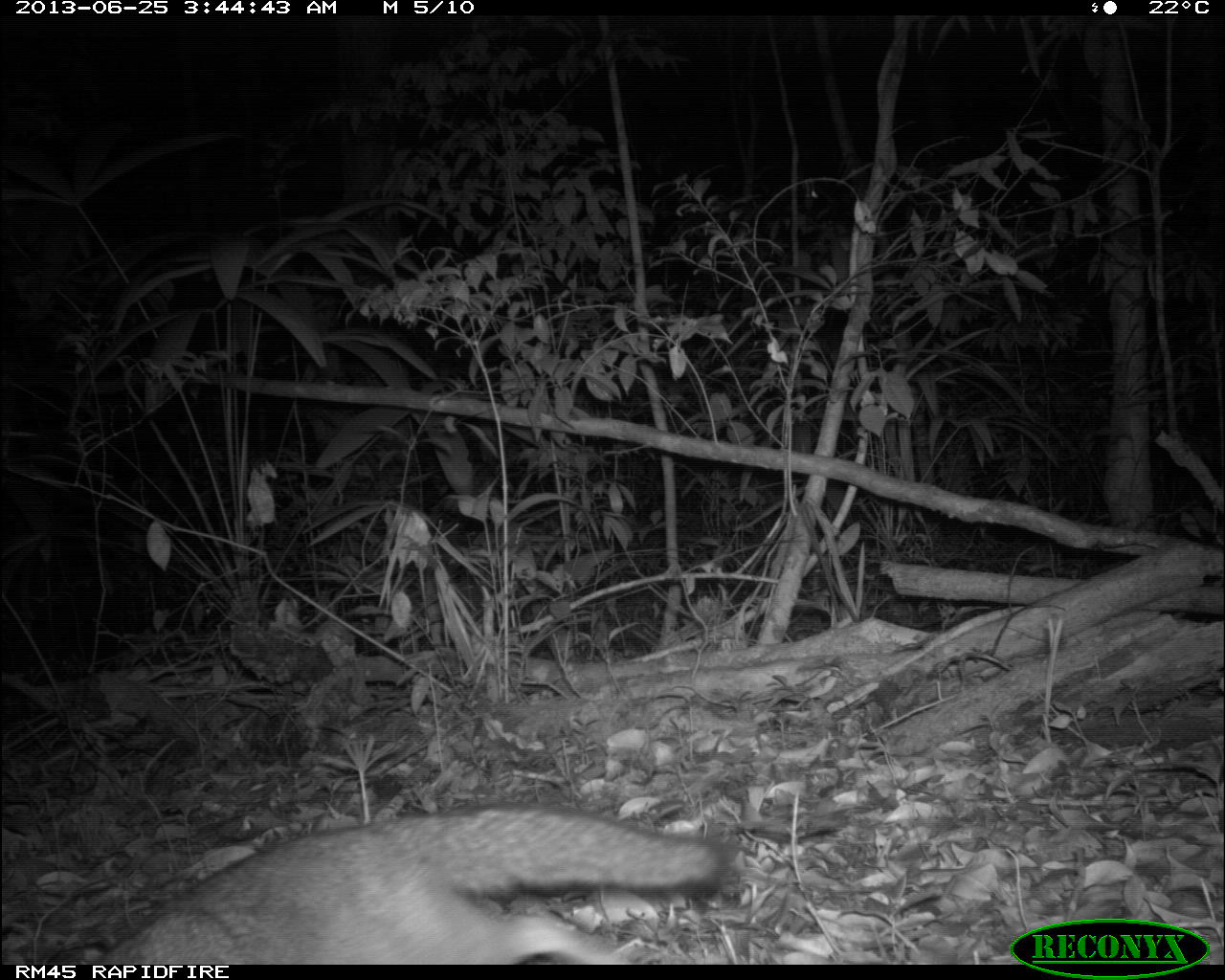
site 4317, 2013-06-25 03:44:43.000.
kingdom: Animalia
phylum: Chordata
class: Mammalia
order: Carnivora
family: Canidae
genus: Urocyon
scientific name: Urocyon cinereoargenteus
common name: gray fox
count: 1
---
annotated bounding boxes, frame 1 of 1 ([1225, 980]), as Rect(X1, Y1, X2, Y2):
urocyon cinereoargenteus: Rect(104, 803, 729, 965)